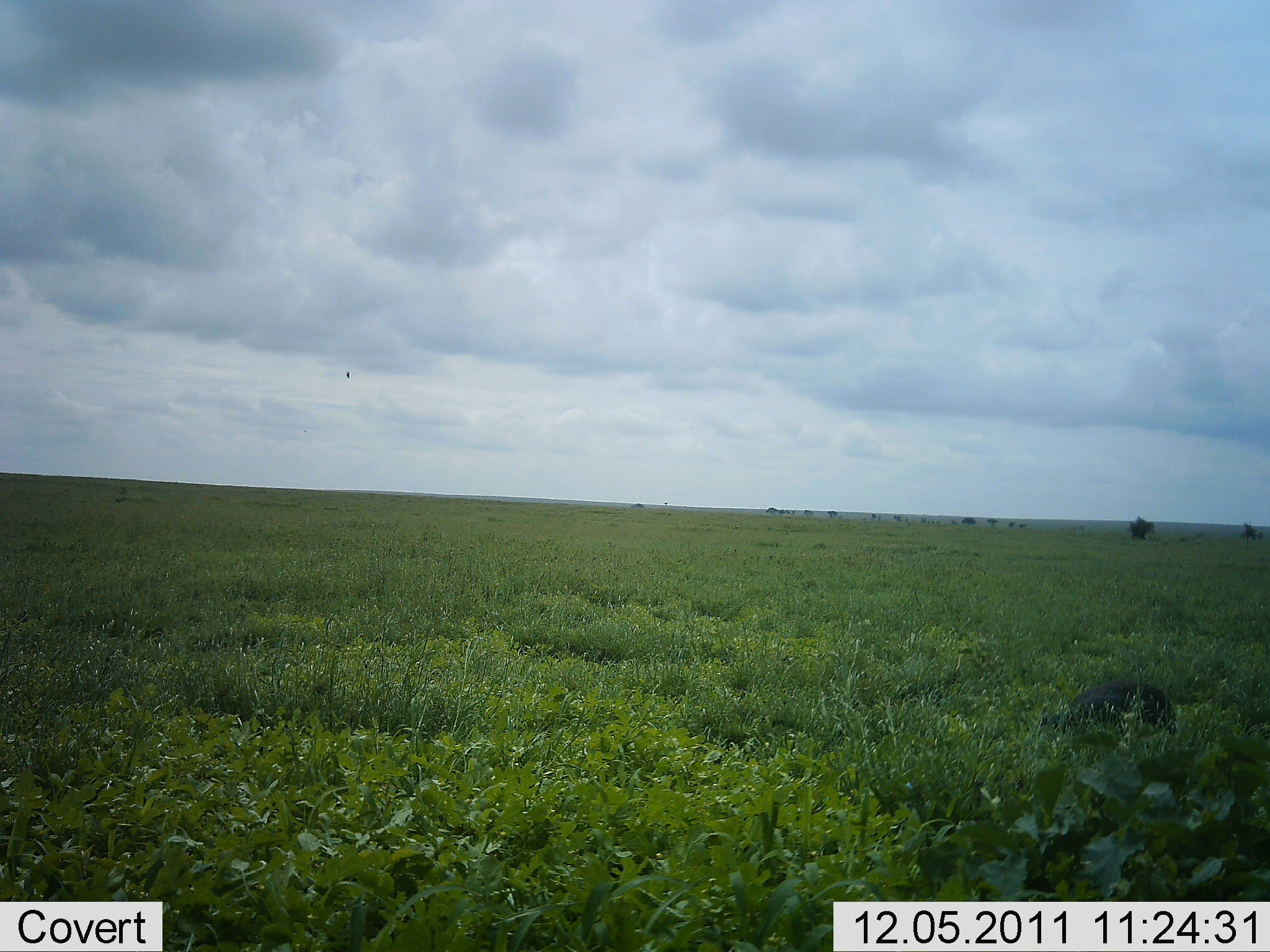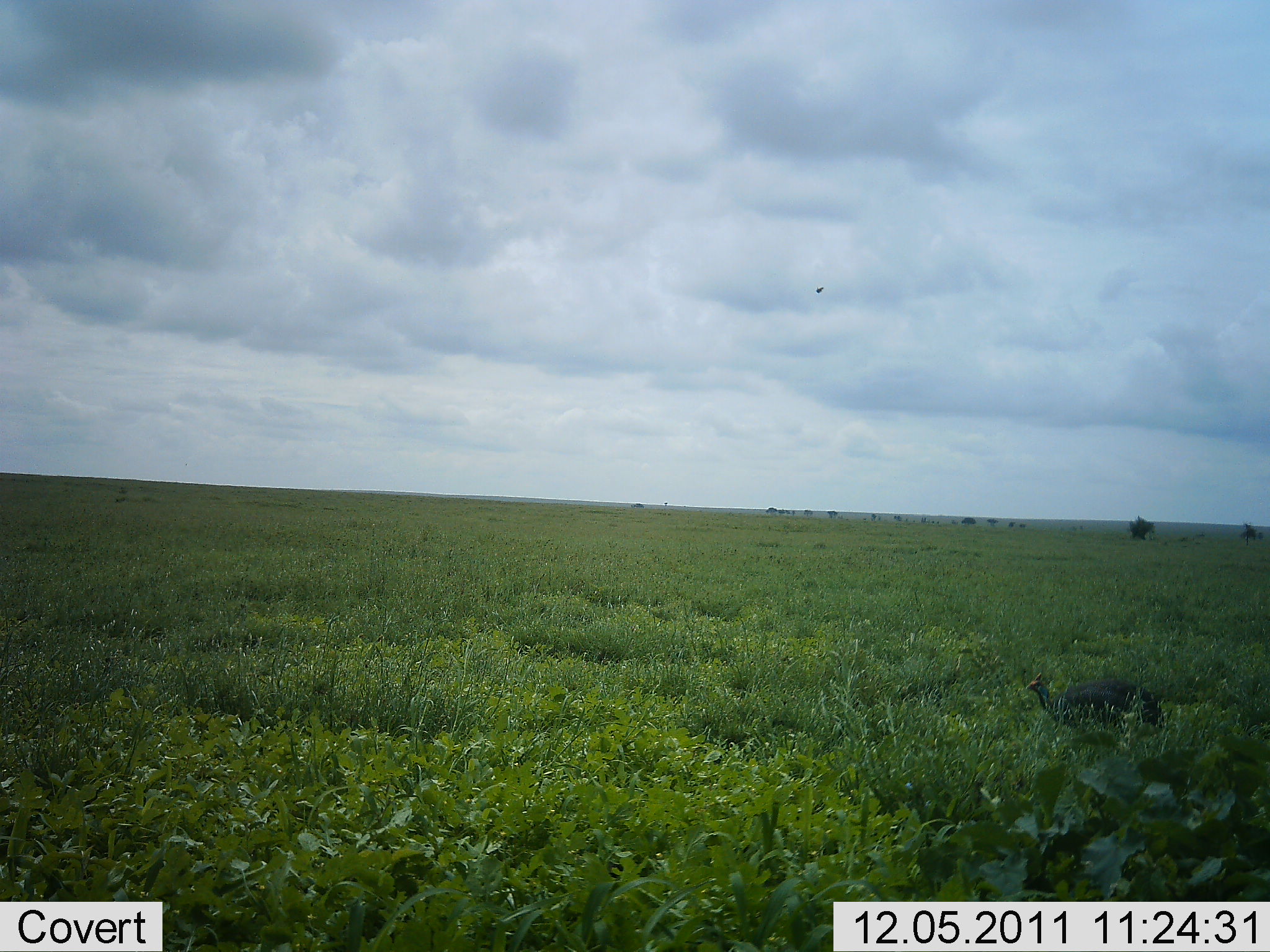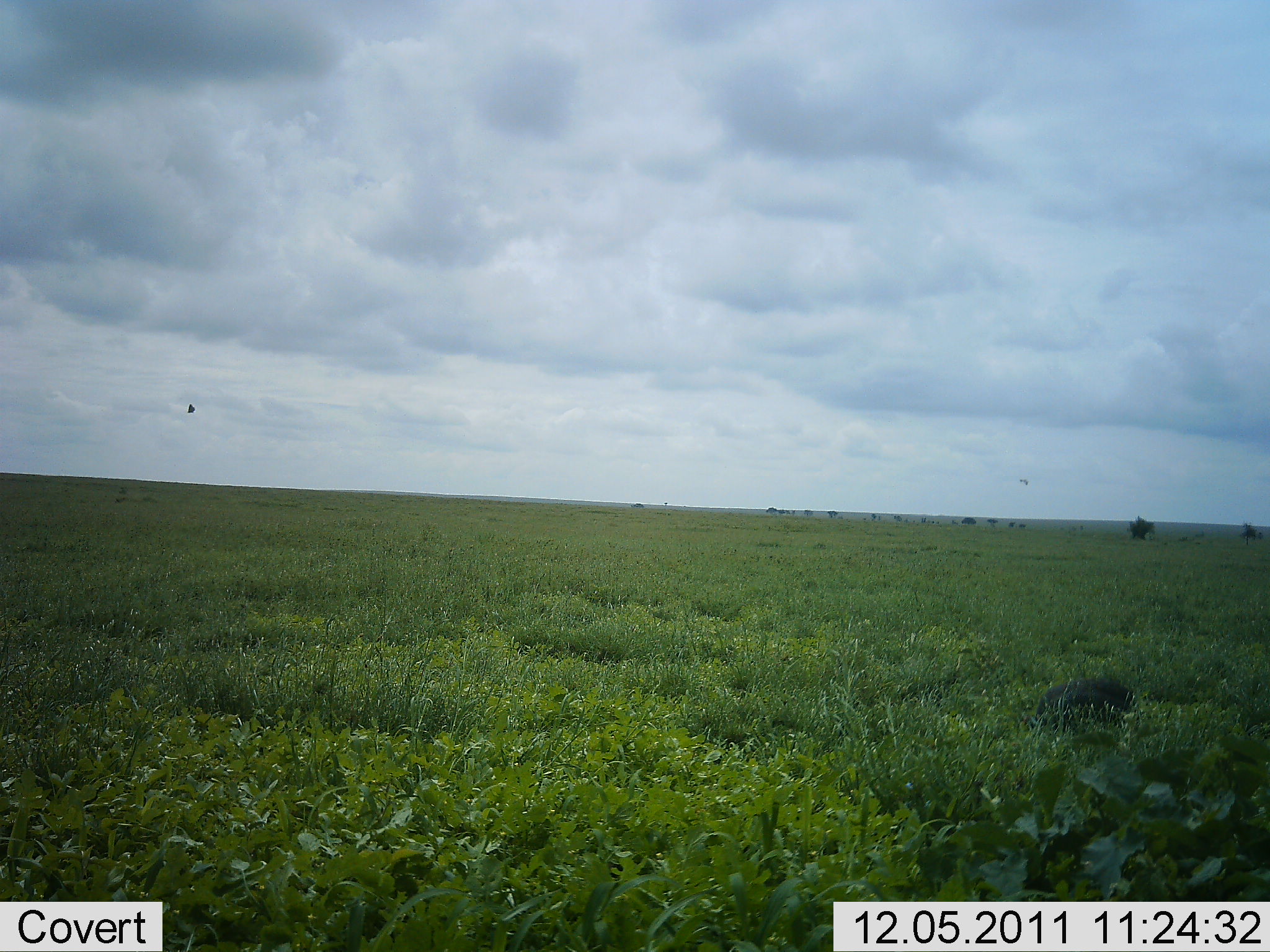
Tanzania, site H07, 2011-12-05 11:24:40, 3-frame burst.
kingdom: Animalia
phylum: Chordata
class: Aves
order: Galliformes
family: Numididae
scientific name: Numididae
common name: guinea fowl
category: guineafowl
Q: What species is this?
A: Guineafowl (guinea fowl) (Numididae).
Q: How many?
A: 1.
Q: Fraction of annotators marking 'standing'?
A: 20%.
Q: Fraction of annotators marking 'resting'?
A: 0%.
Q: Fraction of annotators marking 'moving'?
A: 20%.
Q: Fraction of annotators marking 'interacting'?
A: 0%.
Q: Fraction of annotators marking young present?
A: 0%.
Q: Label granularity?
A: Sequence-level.